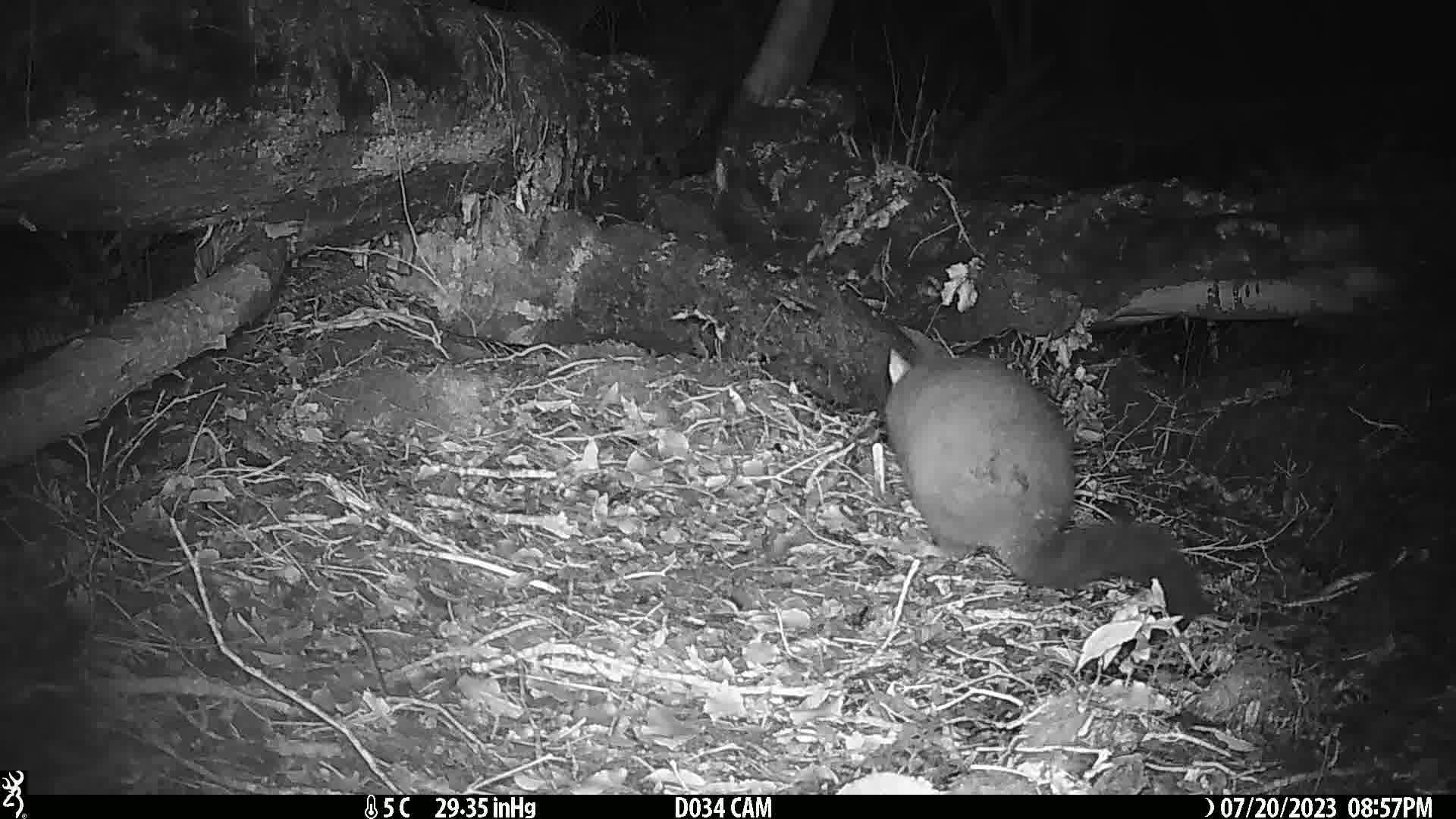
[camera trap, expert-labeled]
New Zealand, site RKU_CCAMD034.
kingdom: Animalia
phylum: Chordata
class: Mammalia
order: Diprotodontia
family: Phalangeridae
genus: Trichosurus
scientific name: Trichosurus vulpecula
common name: common brushtail possum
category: possum